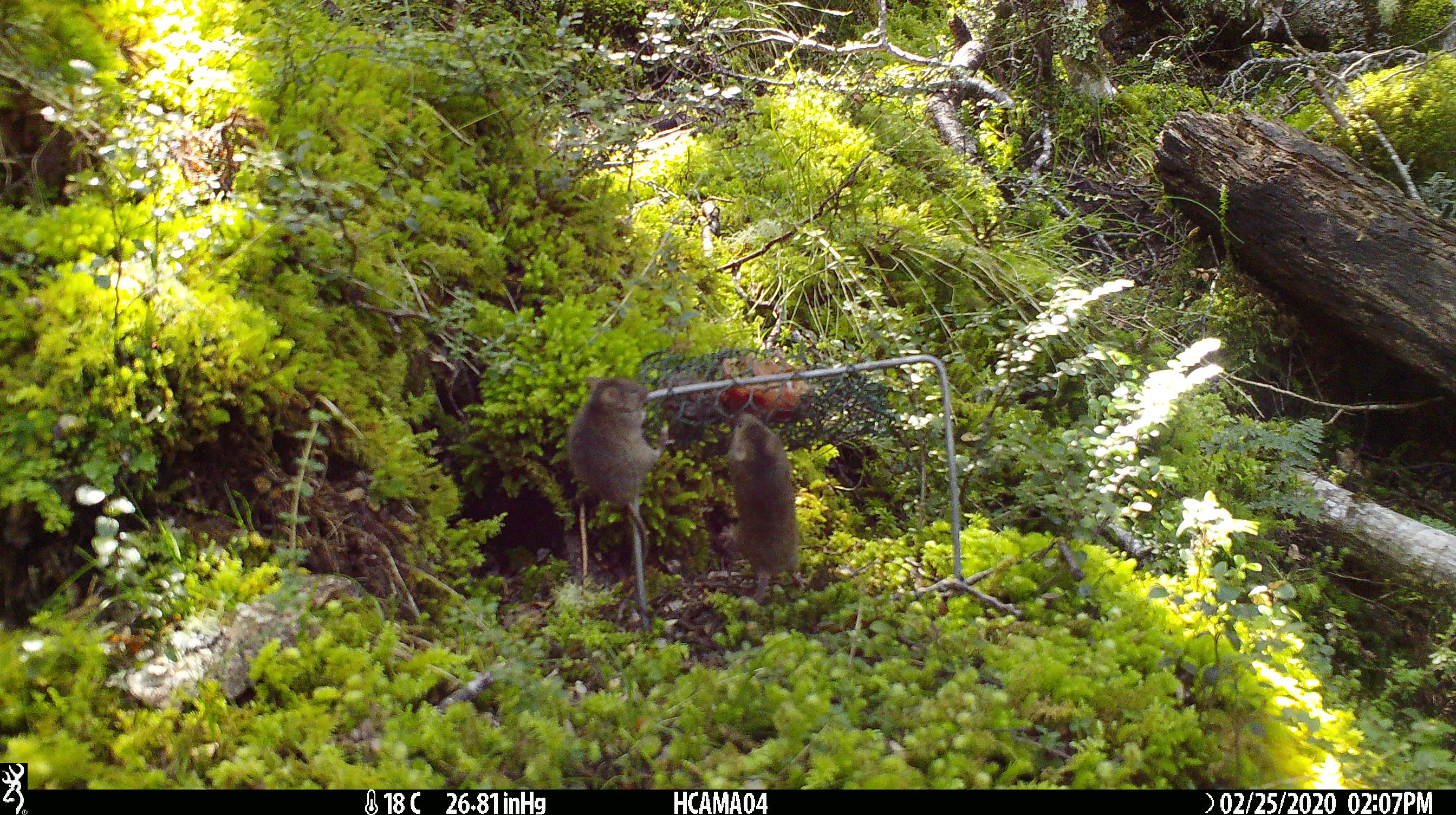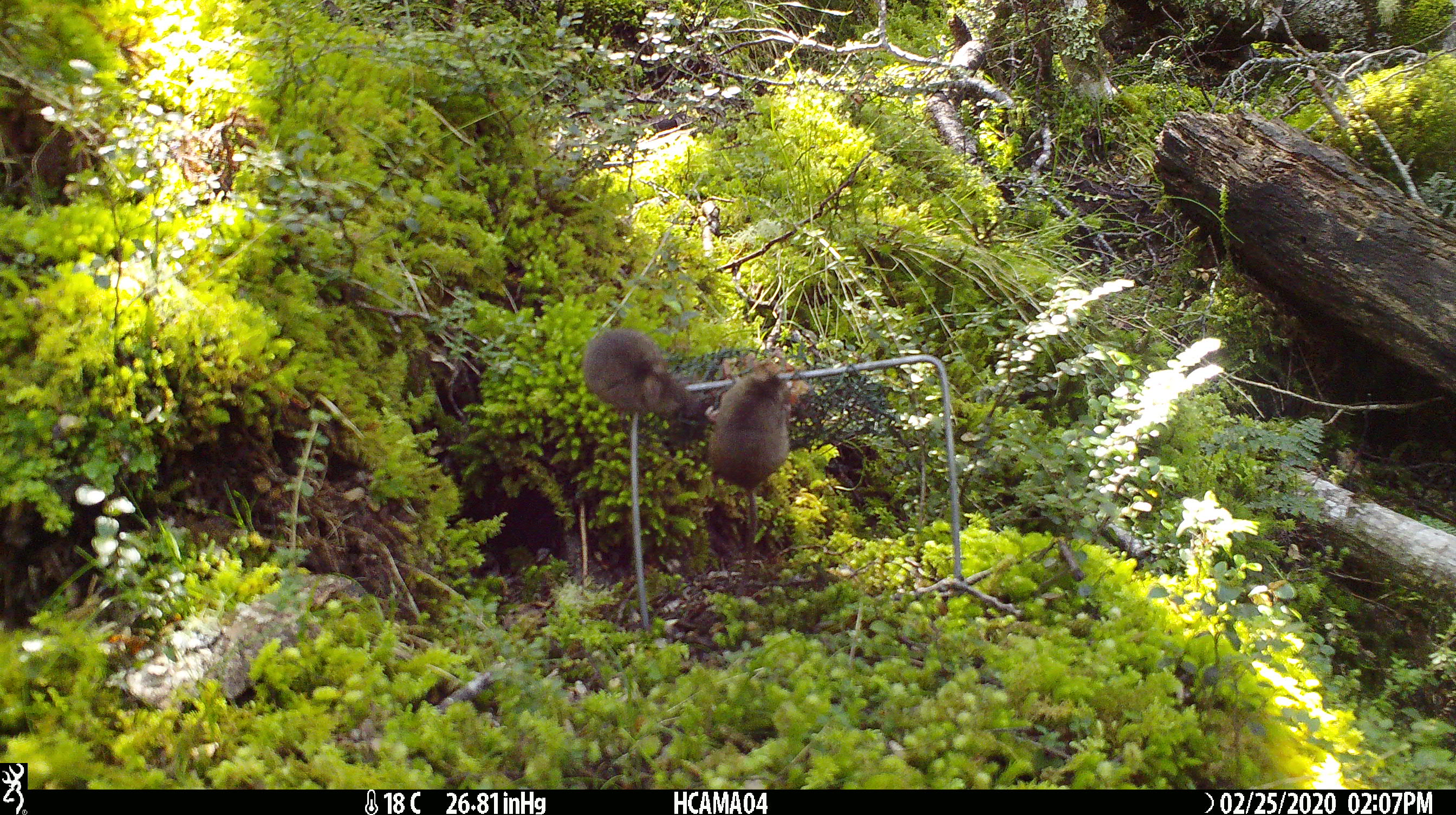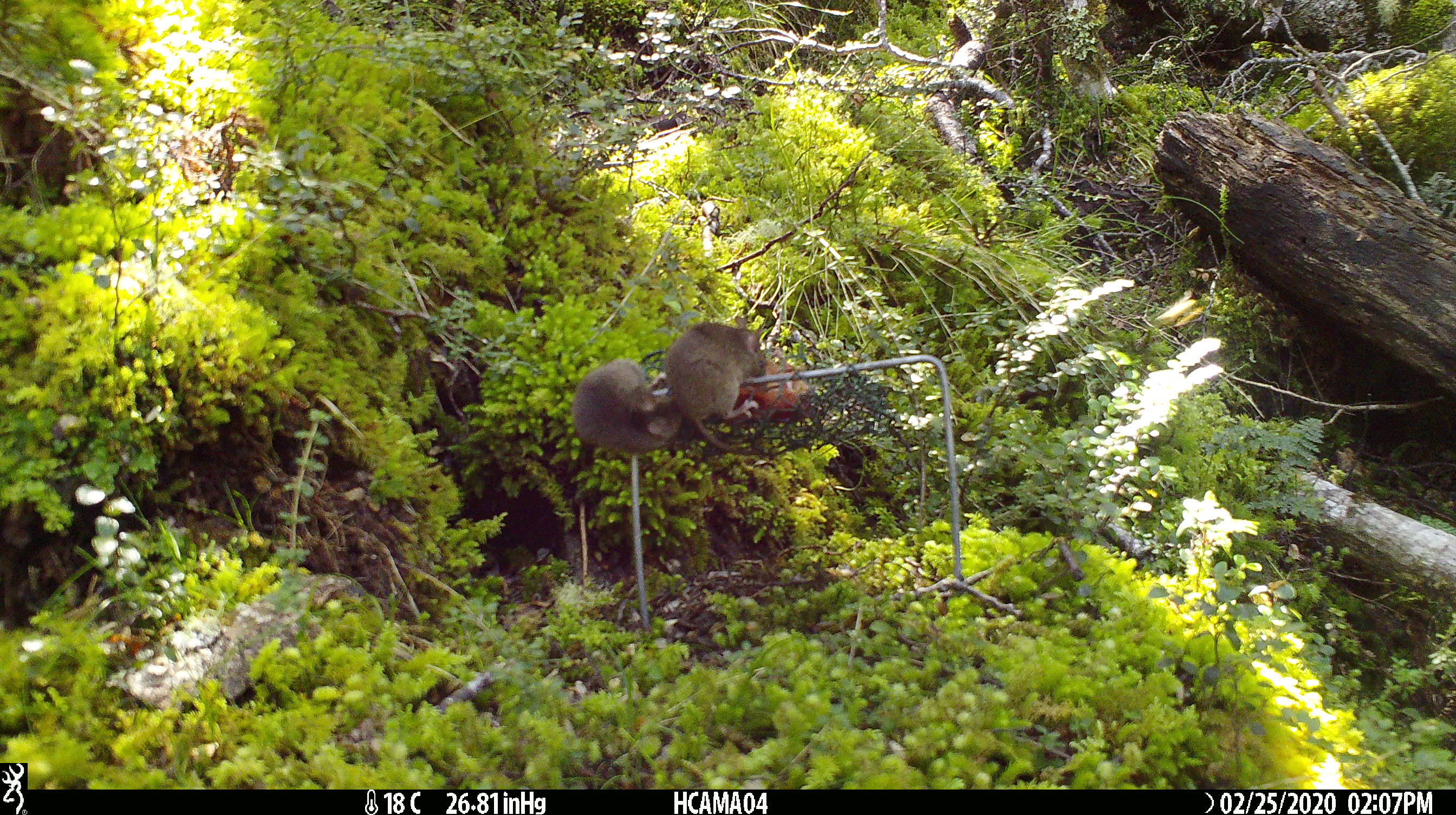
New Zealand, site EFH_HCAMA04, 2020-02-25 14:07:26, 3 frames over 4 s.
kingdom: Animalia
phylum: Chordata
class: Mammalia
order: Rodentia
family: Muridae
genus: Mus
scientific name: Mus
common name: mouse